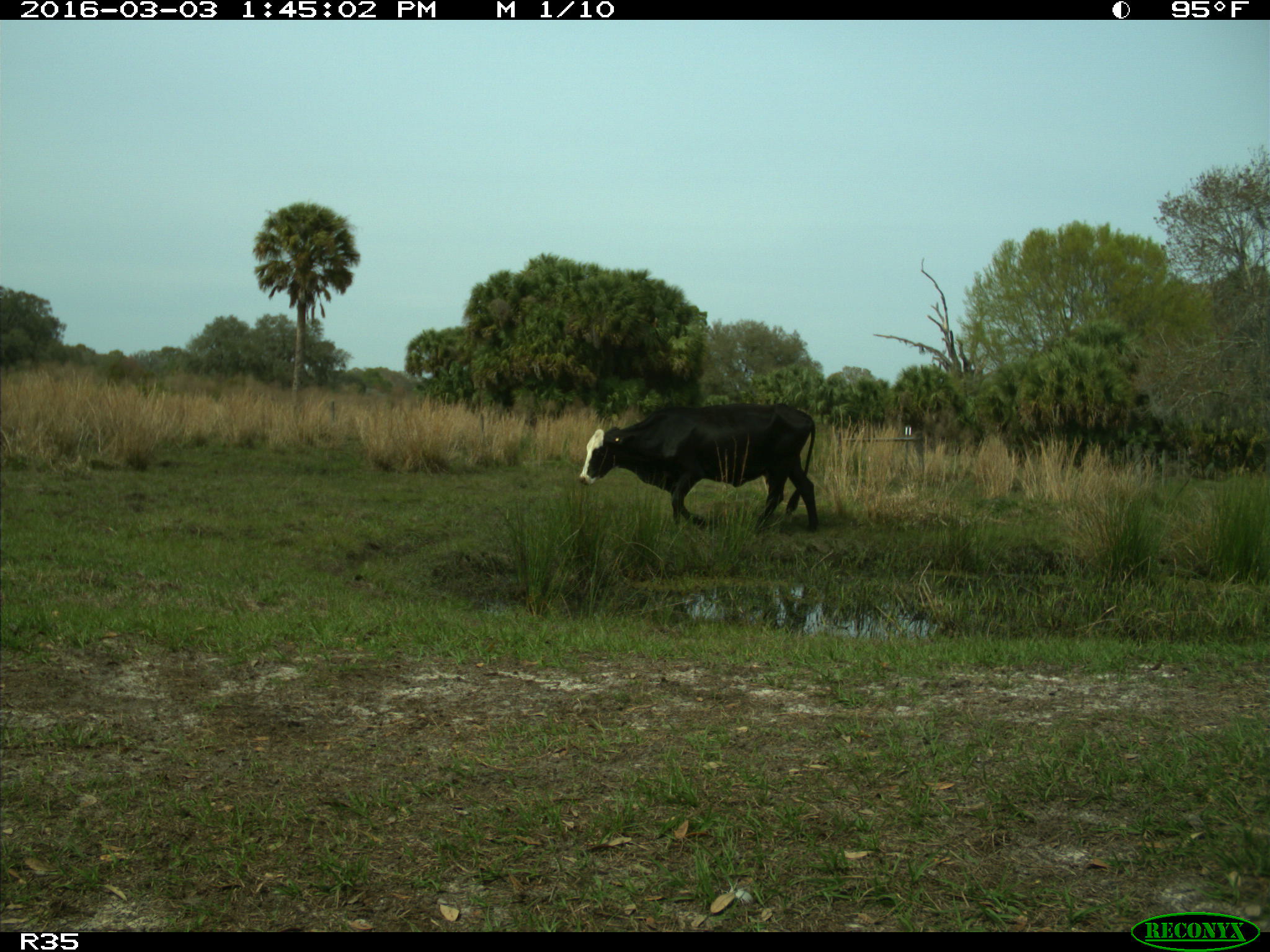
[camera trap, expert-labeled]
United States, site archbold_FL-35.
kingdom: Animalia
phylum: Chordata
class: Mammalia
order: Artiodactyla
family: Bovidae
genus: Bos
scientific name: Bos taurus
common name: domestic cow